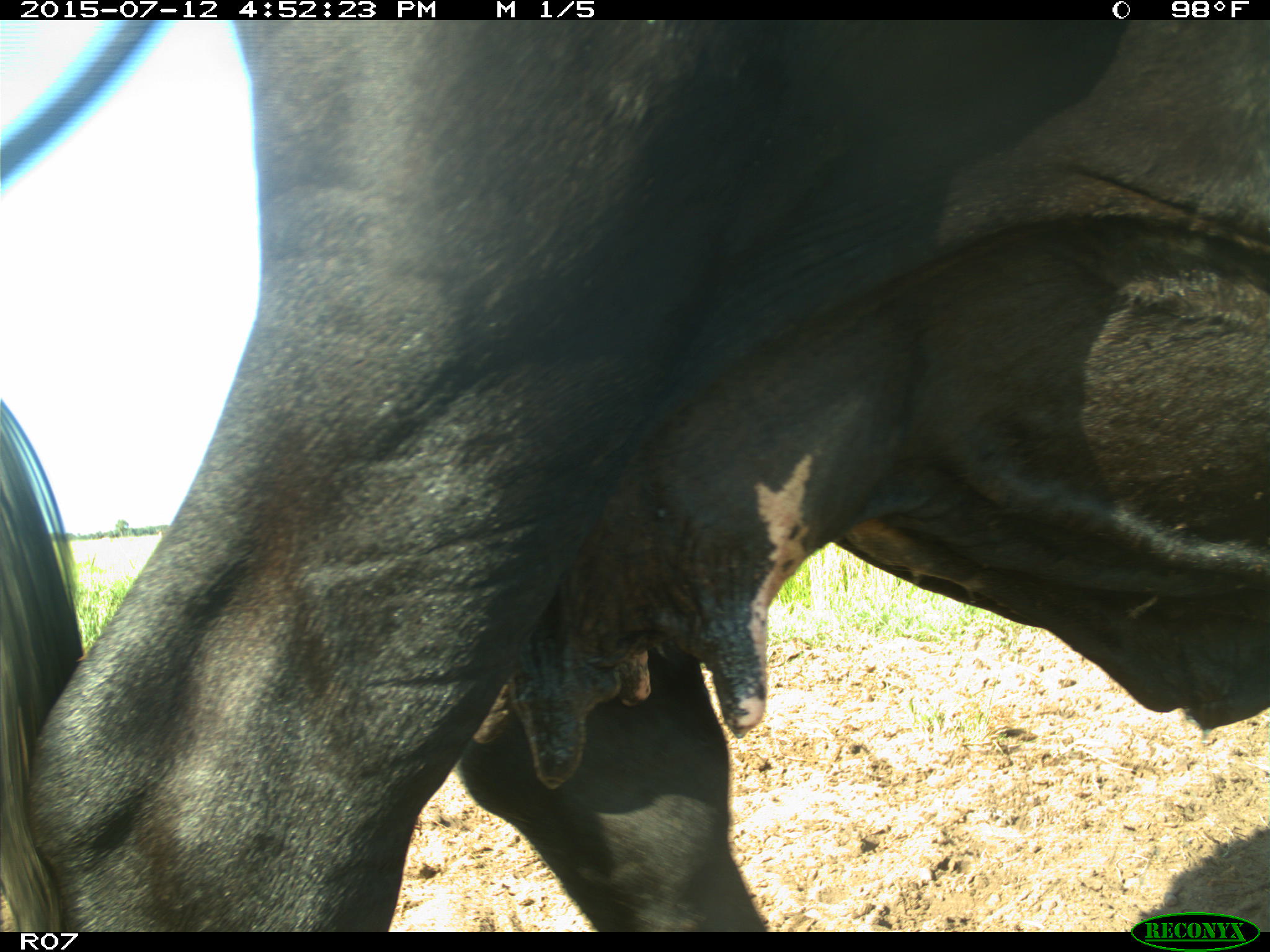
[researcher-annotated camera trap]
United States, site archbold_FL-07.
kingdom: Animalia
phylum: Chordata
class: Mammalia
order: Artiodactyla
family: Bovidae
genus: Bos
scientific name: Bos taurus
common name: domestic cow